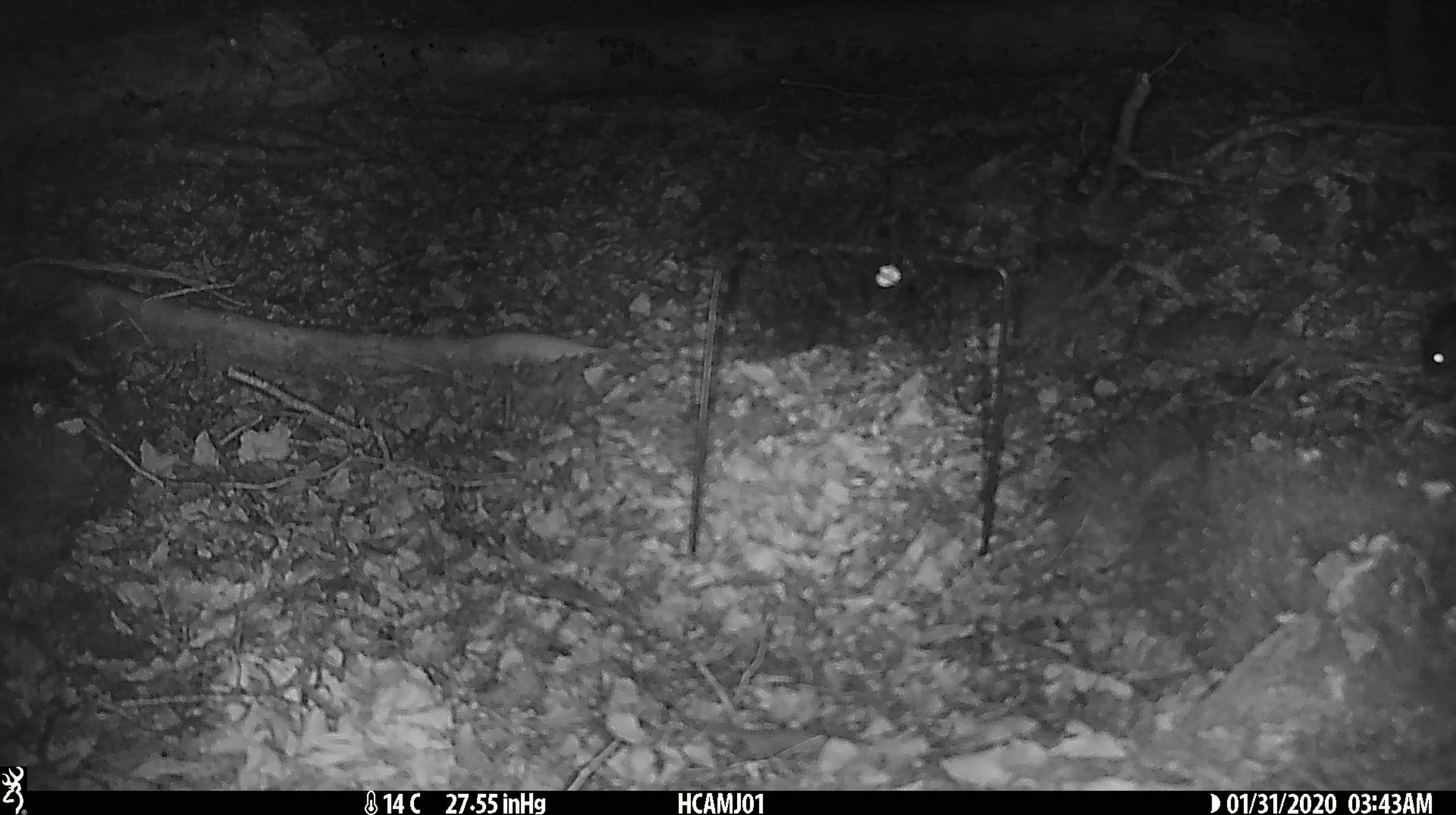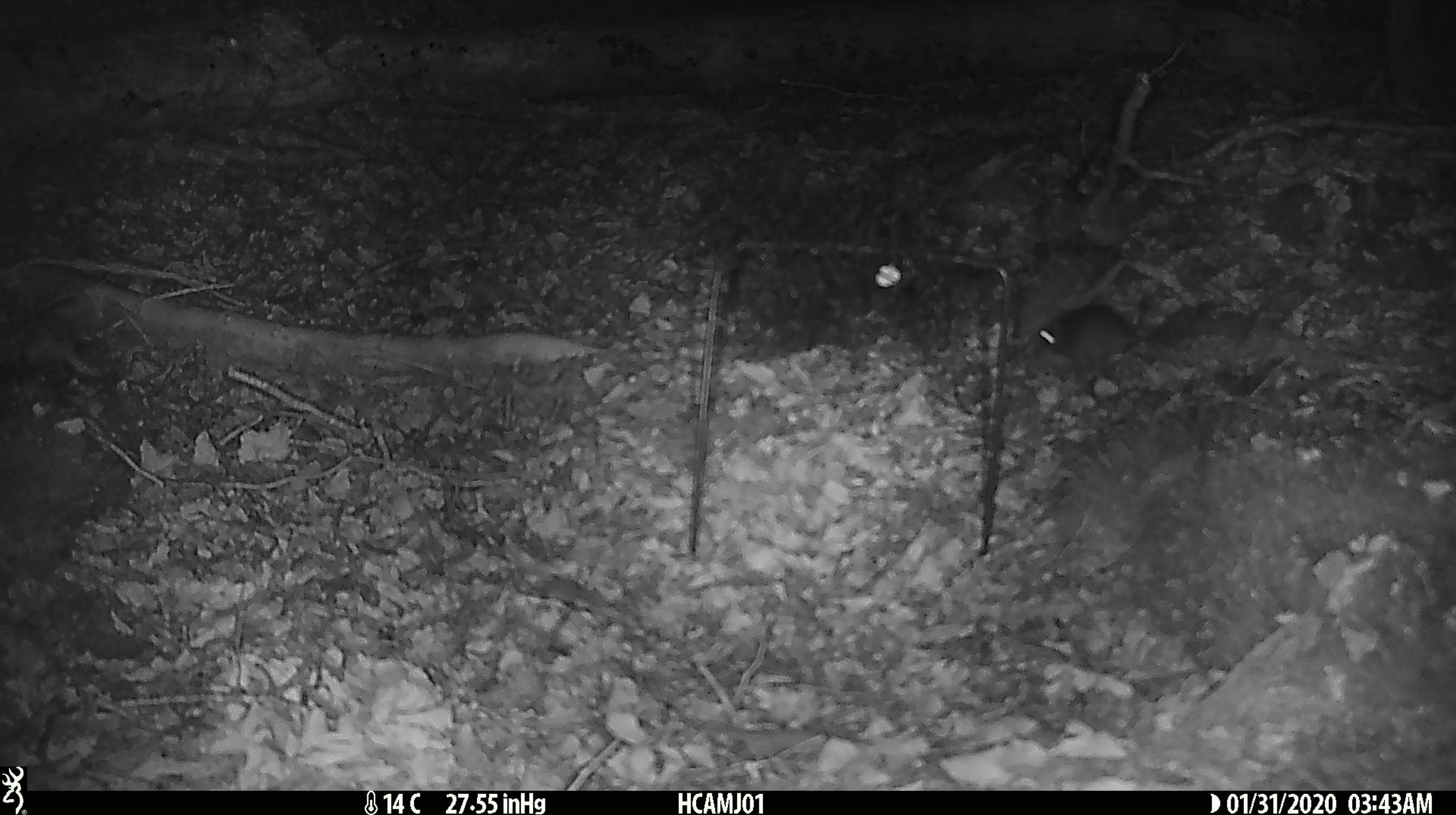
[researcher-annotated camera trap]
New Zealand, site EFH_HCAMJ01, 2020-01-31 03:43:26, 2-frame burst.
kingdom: Animalia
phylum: Chordata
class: Mammalia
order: Rodentia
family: Muridae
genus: Mus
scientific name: Mus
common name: mouse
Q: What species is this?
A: Mouse (Mus).